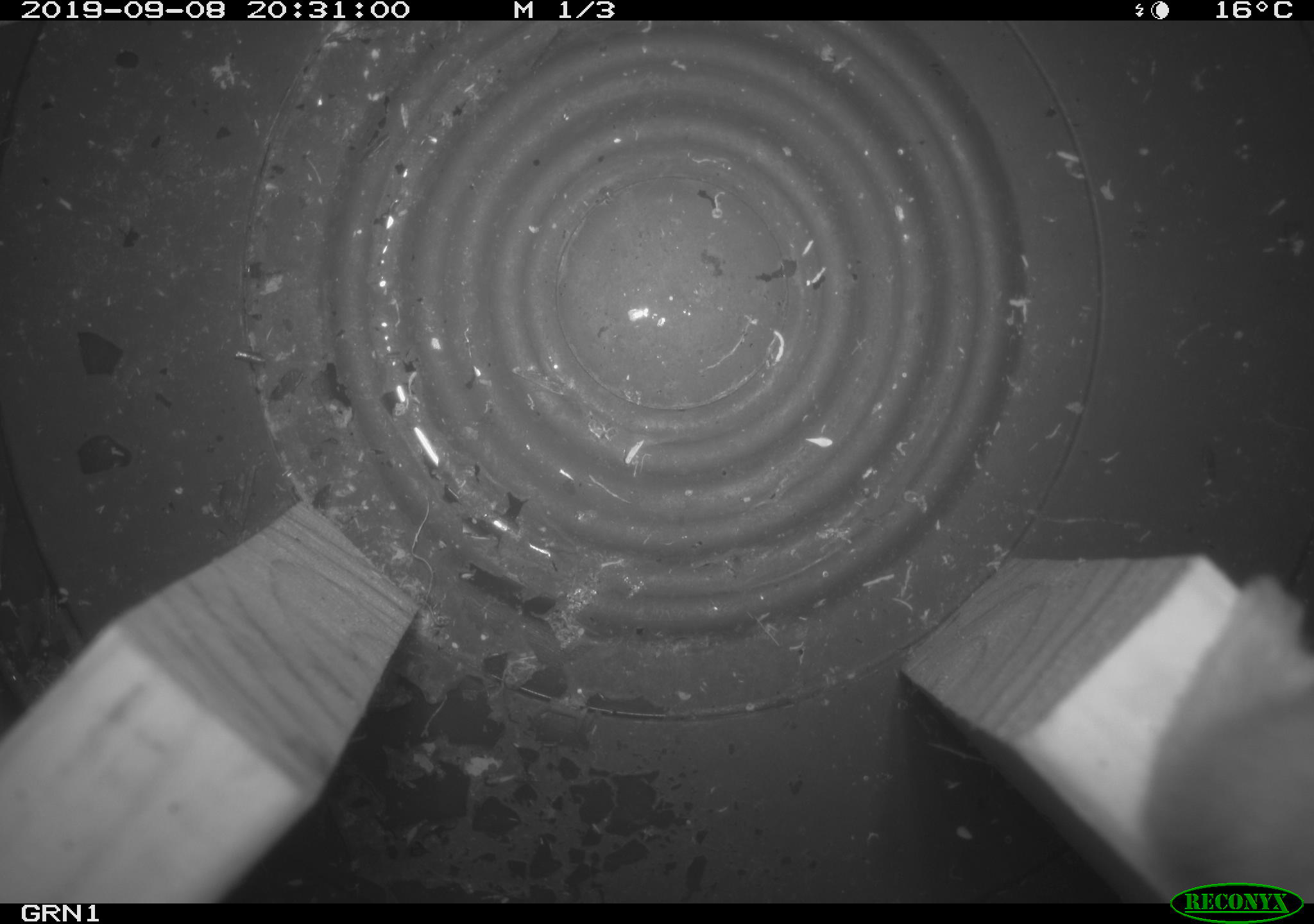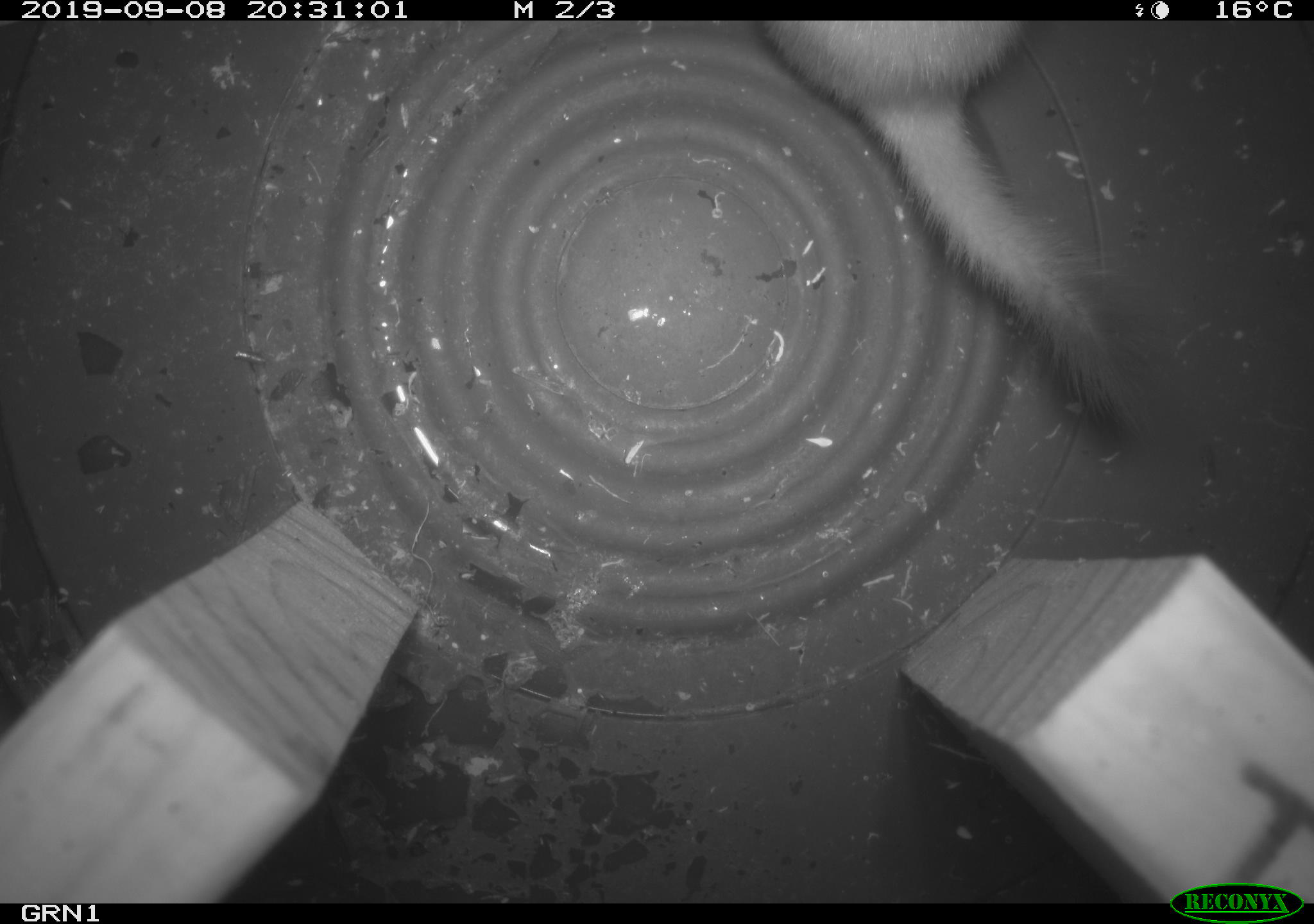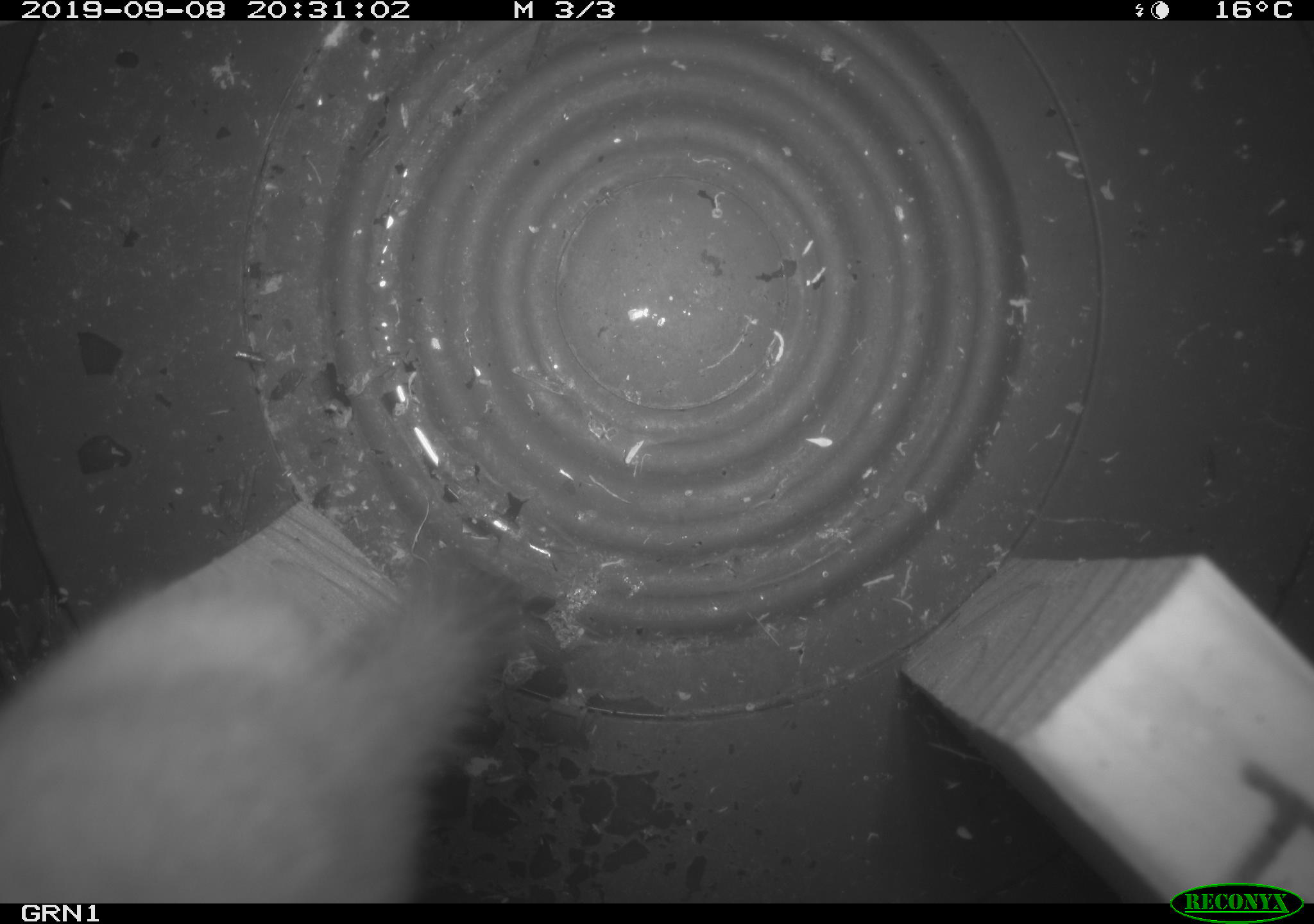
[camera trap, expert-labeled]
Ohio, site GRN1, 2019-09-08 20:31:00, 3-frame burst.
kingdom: Animalia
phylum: Chordata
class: Mammalia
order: Carnivora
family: Mustelidae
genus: Neogale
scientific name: Neogale frenata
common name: long-tailed weasel